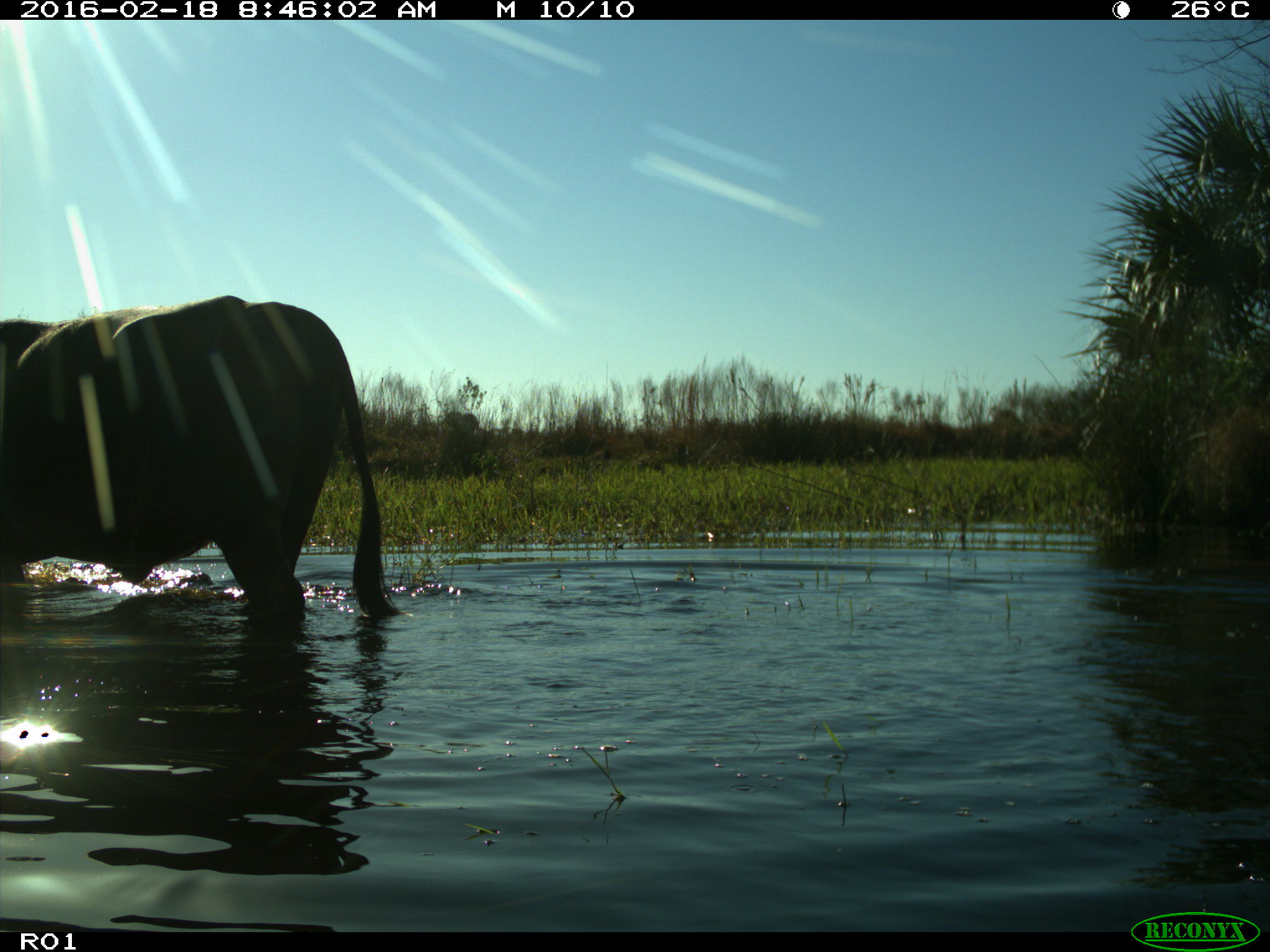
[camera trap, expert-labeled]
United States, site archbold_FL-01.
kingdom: Animalia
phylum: Chordata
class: Mammalia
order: Artiodactyla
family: Bovidae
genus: Bos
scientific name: Bos taurus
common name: domestic cow